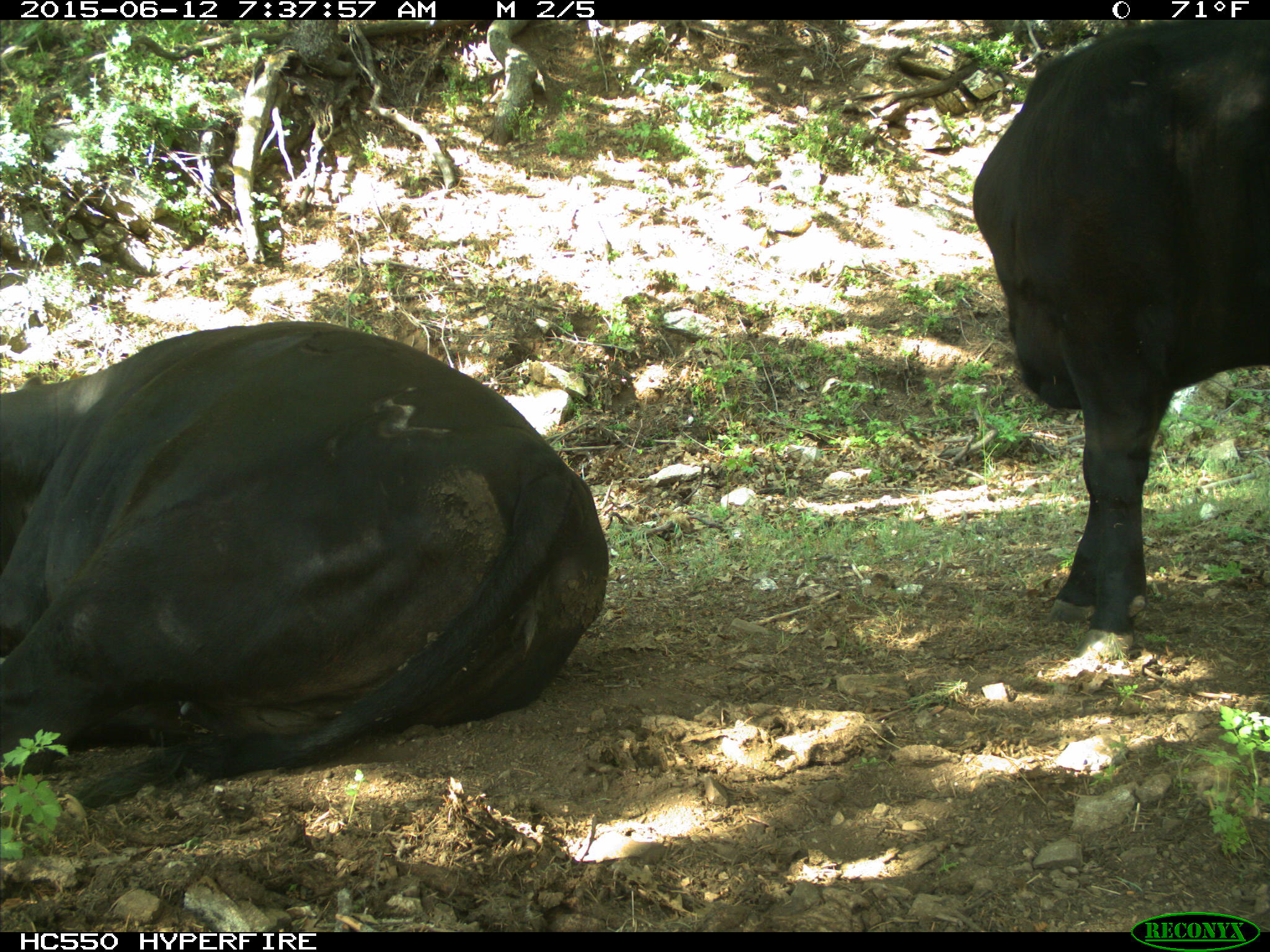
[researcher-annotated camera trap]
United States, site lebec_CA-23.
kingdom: Animalia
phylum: Chordata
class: Mammalia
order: Artiodactyla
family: Bovidae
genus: Bos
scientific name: Bos taurus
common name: domestic cow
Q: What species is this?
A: Bos taurus (domestic cow).